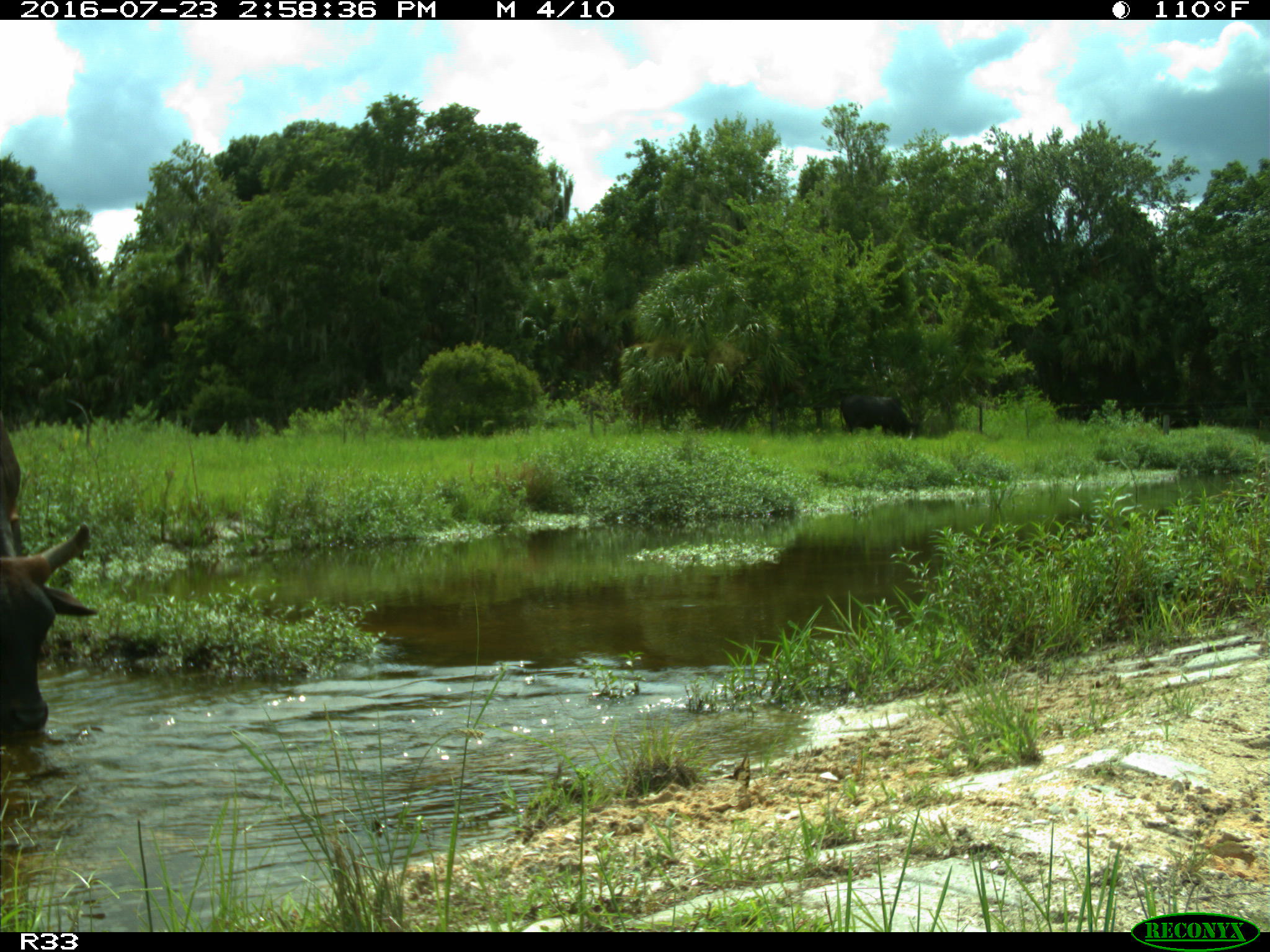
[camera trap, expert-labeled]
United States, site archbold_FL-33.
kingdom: Animalia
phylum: Chordata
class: Mammalia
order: Artiodactyla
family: Bovidae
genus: Bos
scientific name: Bos taurus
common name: domestic cow